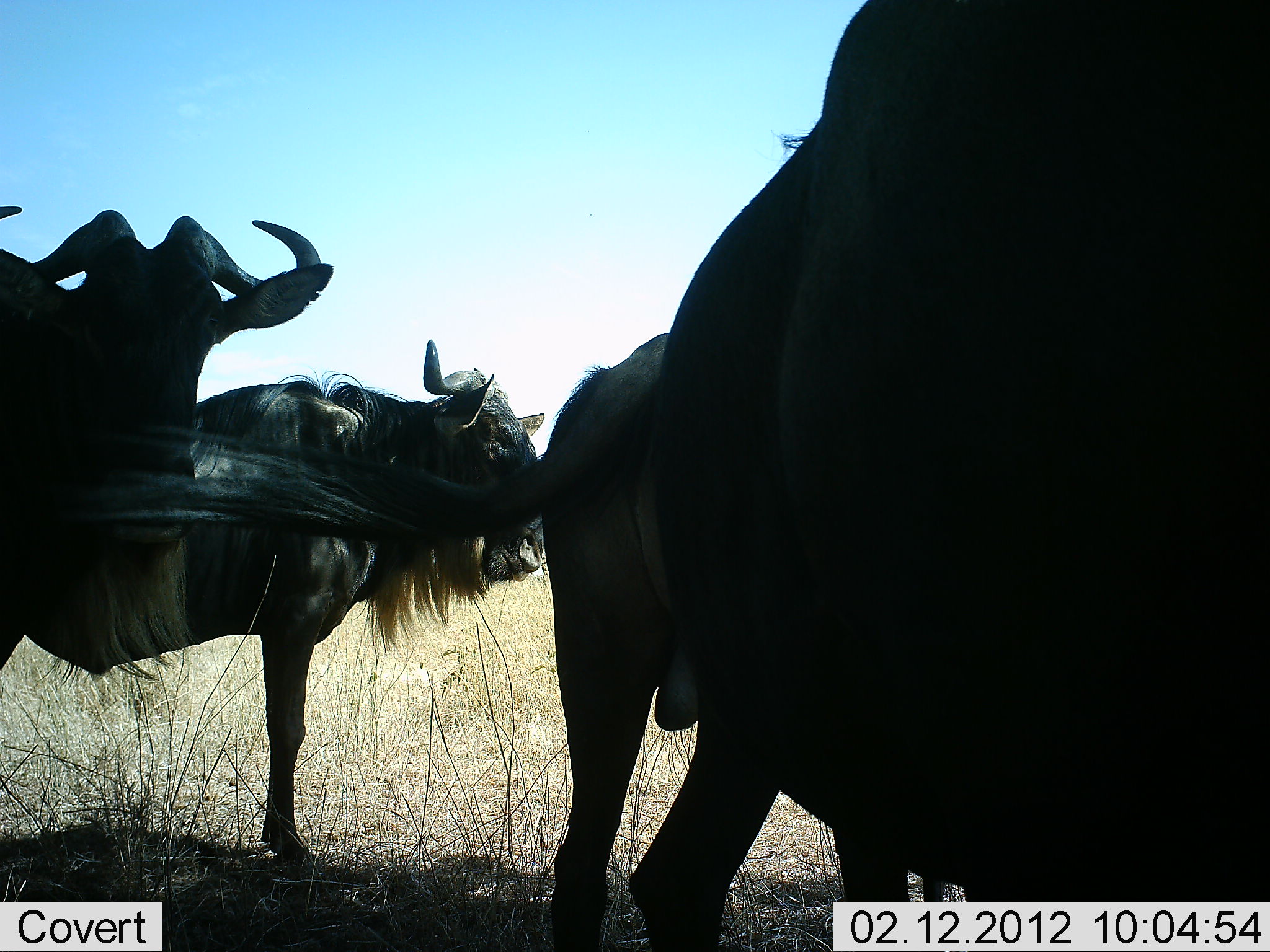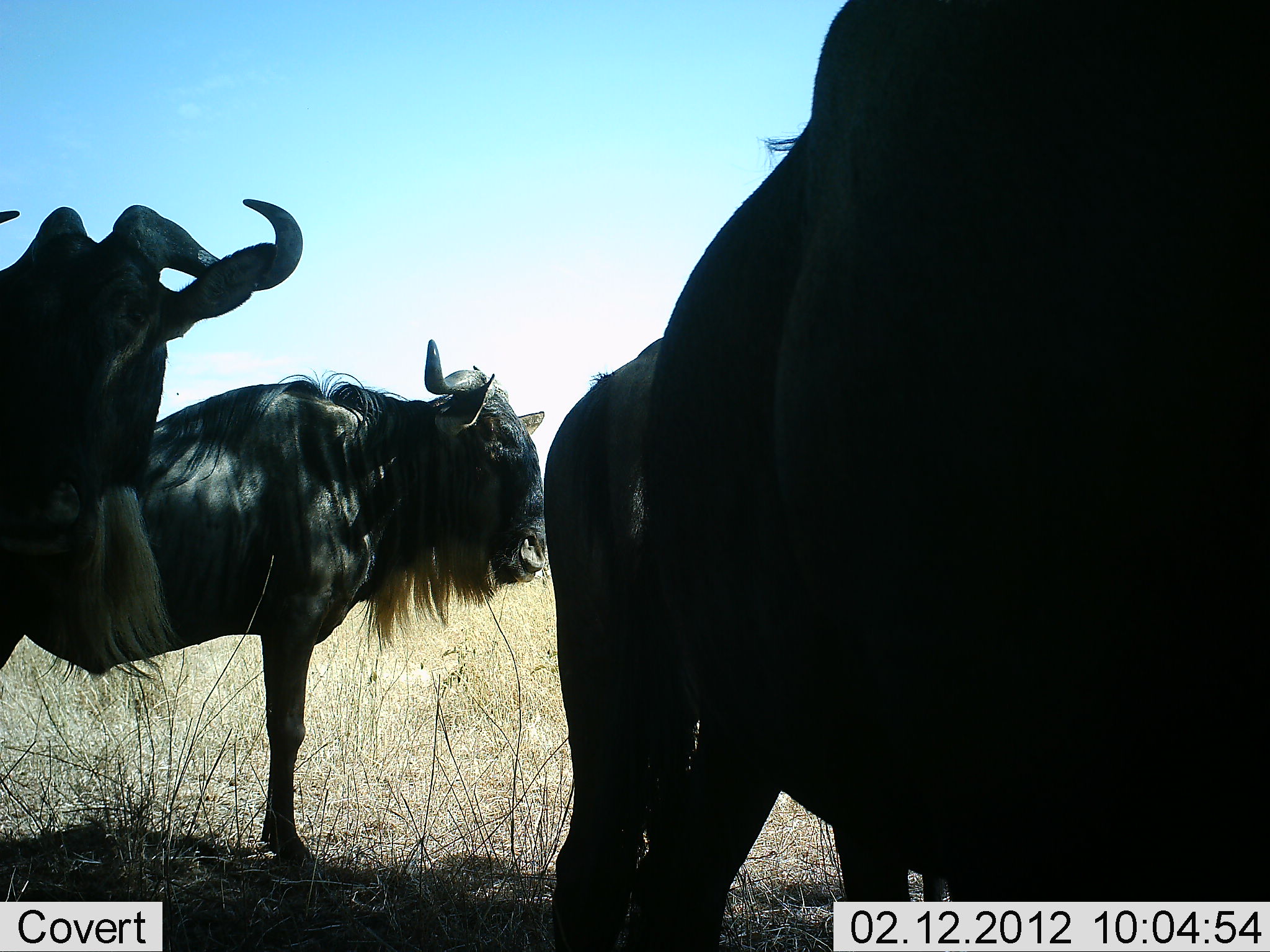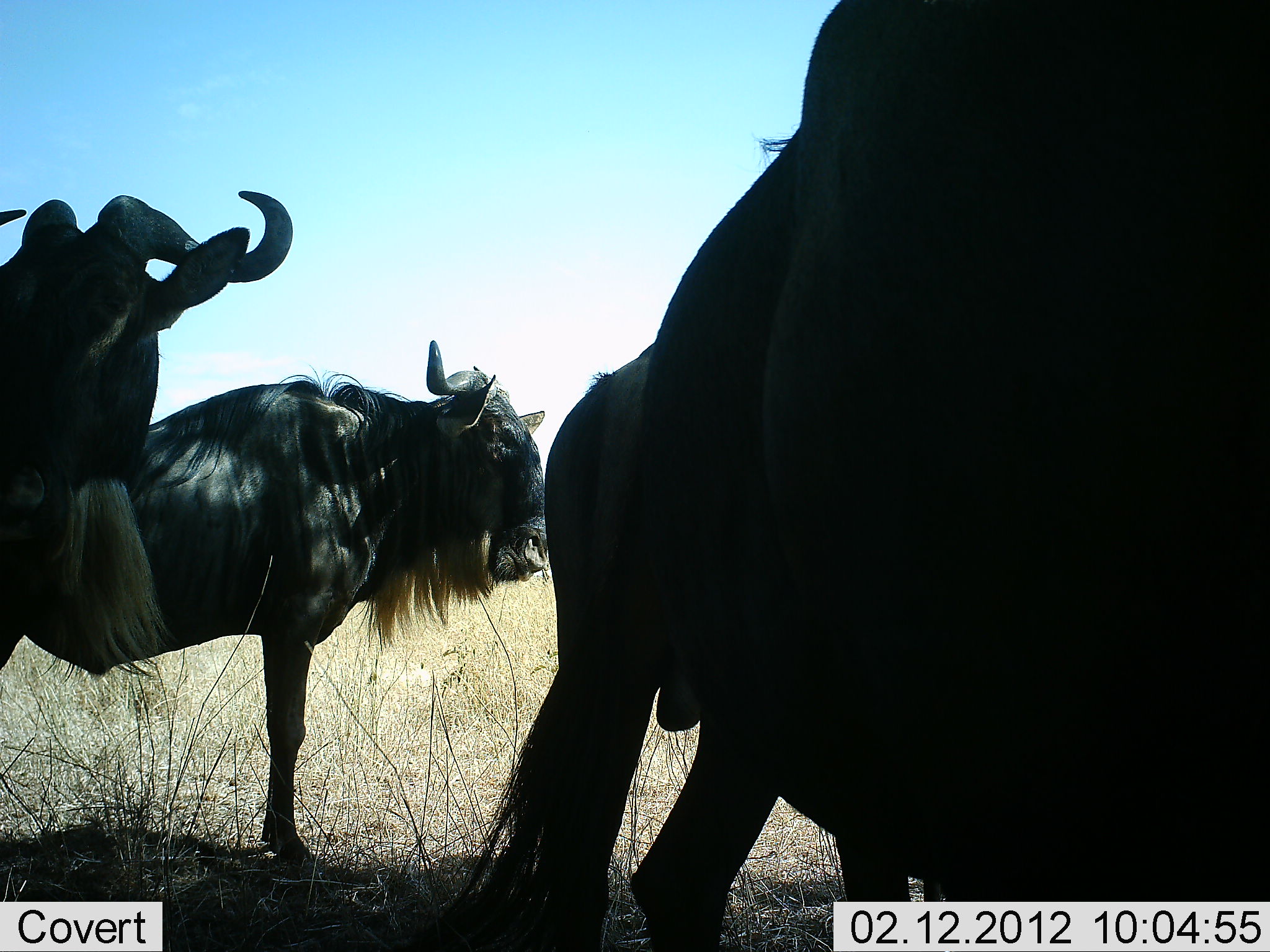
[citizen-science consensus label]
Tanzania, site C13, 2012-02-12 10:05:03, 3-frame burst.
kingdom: Animalia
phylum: Chordata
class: Mammalia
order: Artiodactyla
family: Bovidae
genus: Connochaetes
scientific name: Connochaetes taurinus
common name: blue wildebeest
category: wildebeest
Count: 4.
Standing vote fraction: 93%.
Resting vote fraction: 7%.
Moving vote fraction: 0%.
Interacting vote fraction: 0%.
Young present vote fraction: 3%.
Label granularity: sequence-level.